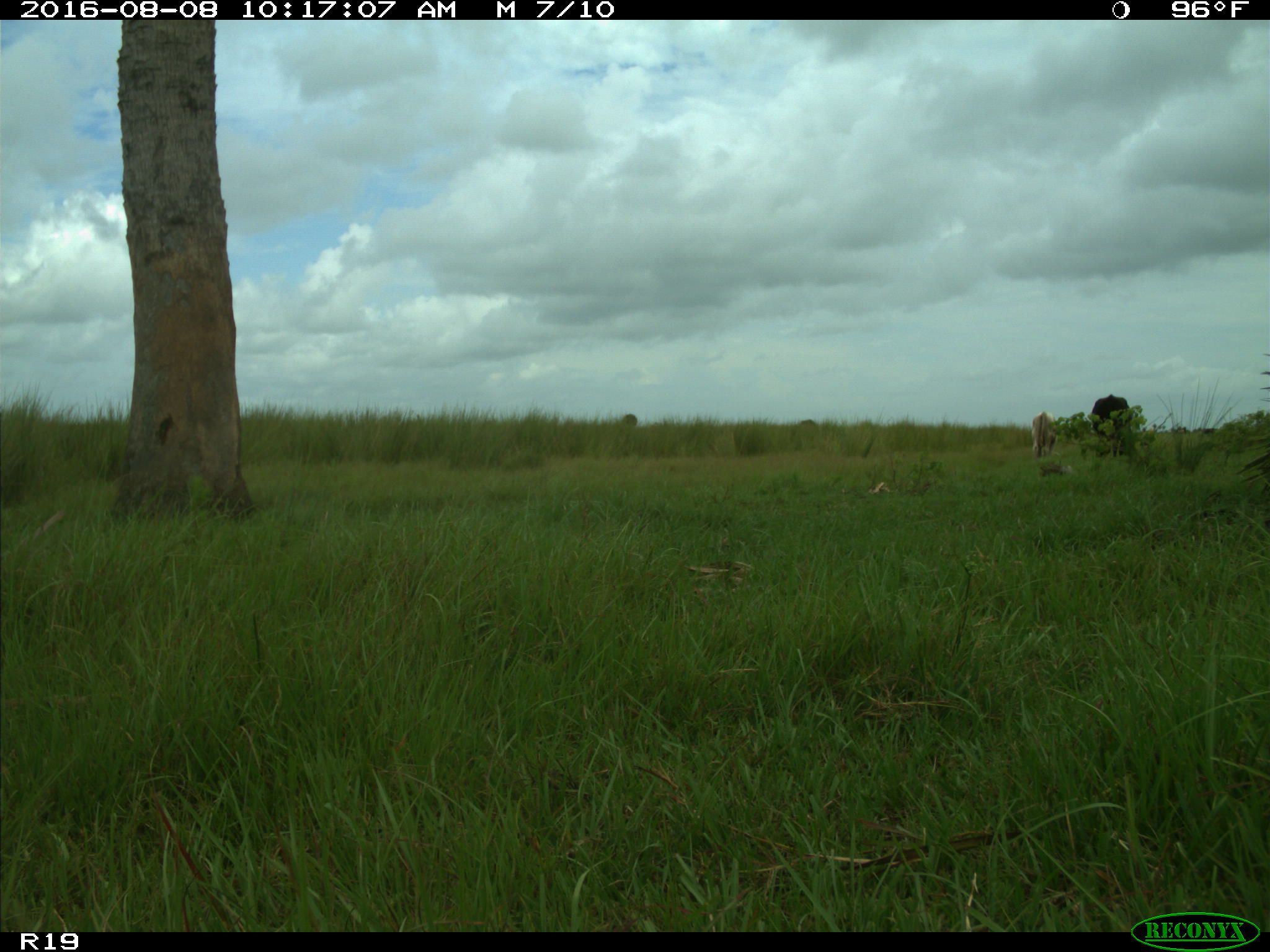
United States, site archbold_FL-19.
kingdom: Animalia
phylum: Chordata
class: Mammalia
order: Artiodactyla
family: Bovidae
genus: Bos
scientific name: Bos taurus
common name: domestic cow